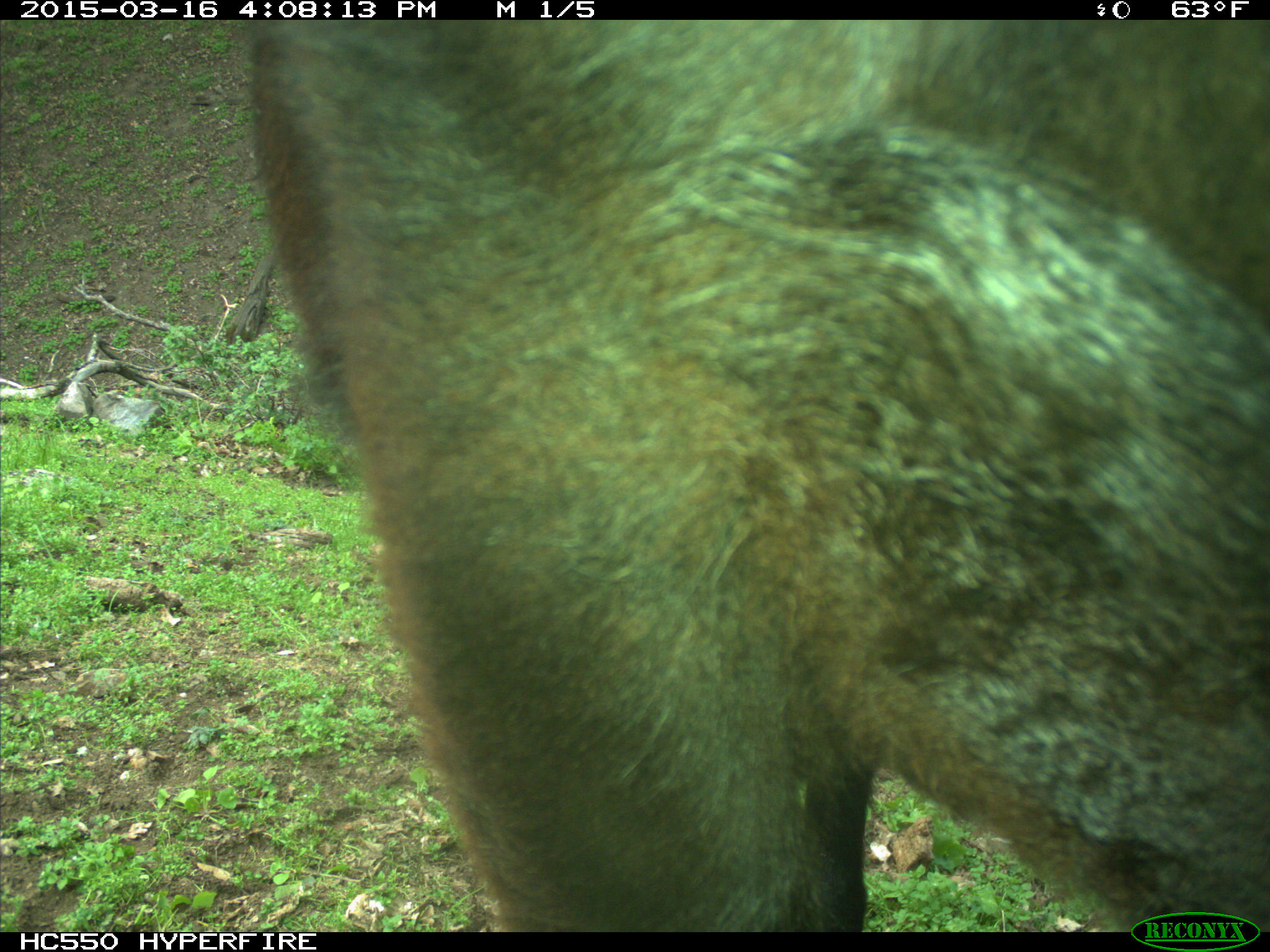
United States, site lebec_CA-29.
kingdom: Animalia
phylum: Chordata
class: Mammalia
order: Artiodactyla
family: Bovidae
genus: Bos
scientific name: Bos taurus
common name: domestic cow